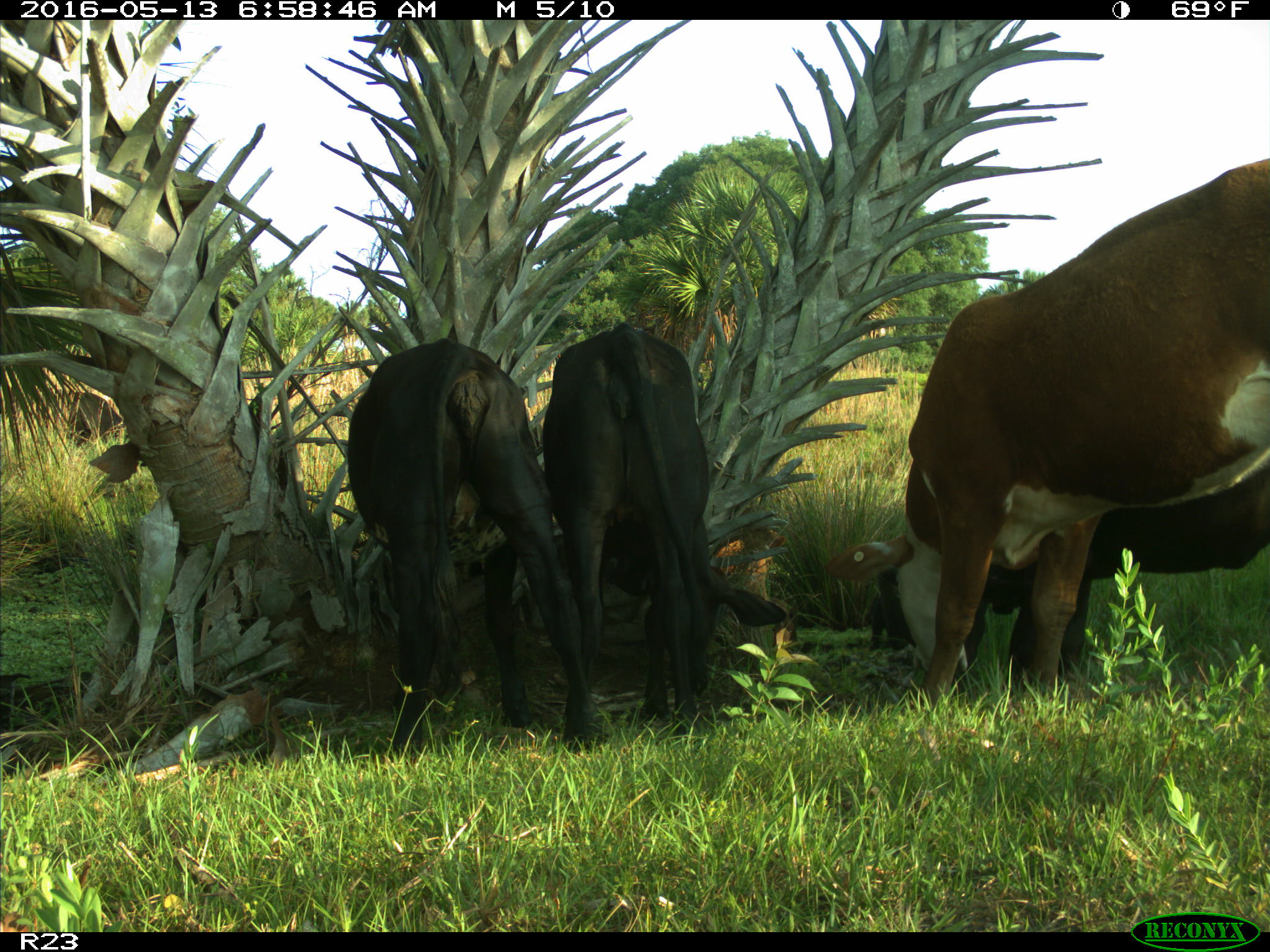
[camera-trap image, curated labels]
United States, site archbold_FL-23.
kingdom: Animalia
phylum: Chordata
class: Mammalia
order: Artiodactyla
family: Bovidae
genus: Bos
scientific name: Bos taurus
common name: domestic cow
Bos taurus (domestic cow).